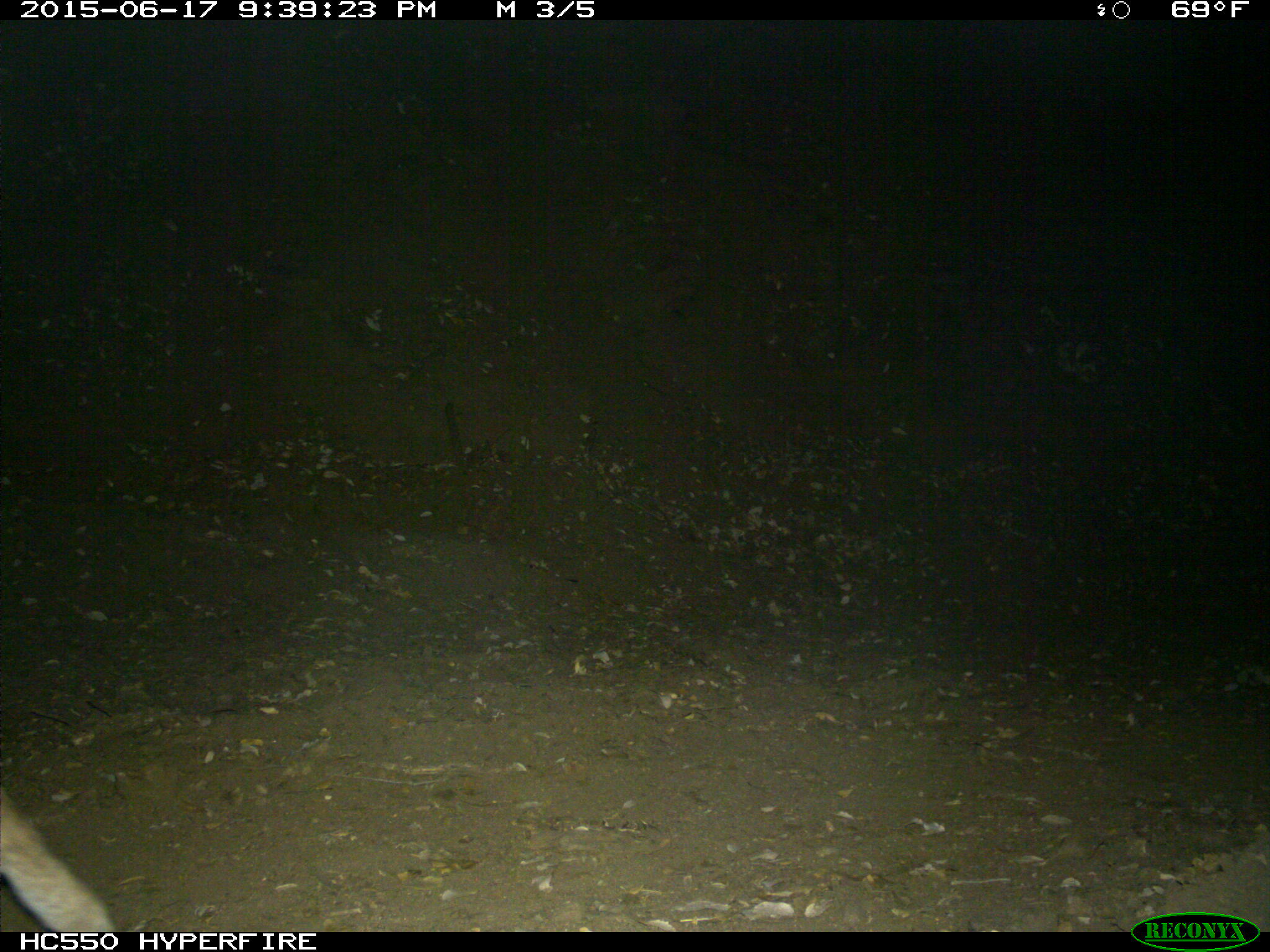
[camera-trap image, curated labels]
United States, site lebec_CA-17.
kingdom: Animalia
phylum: Chordata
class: Mammalia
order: Carnivora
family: Felidae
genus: Lynx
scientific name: Lynx rufus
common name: bobcat